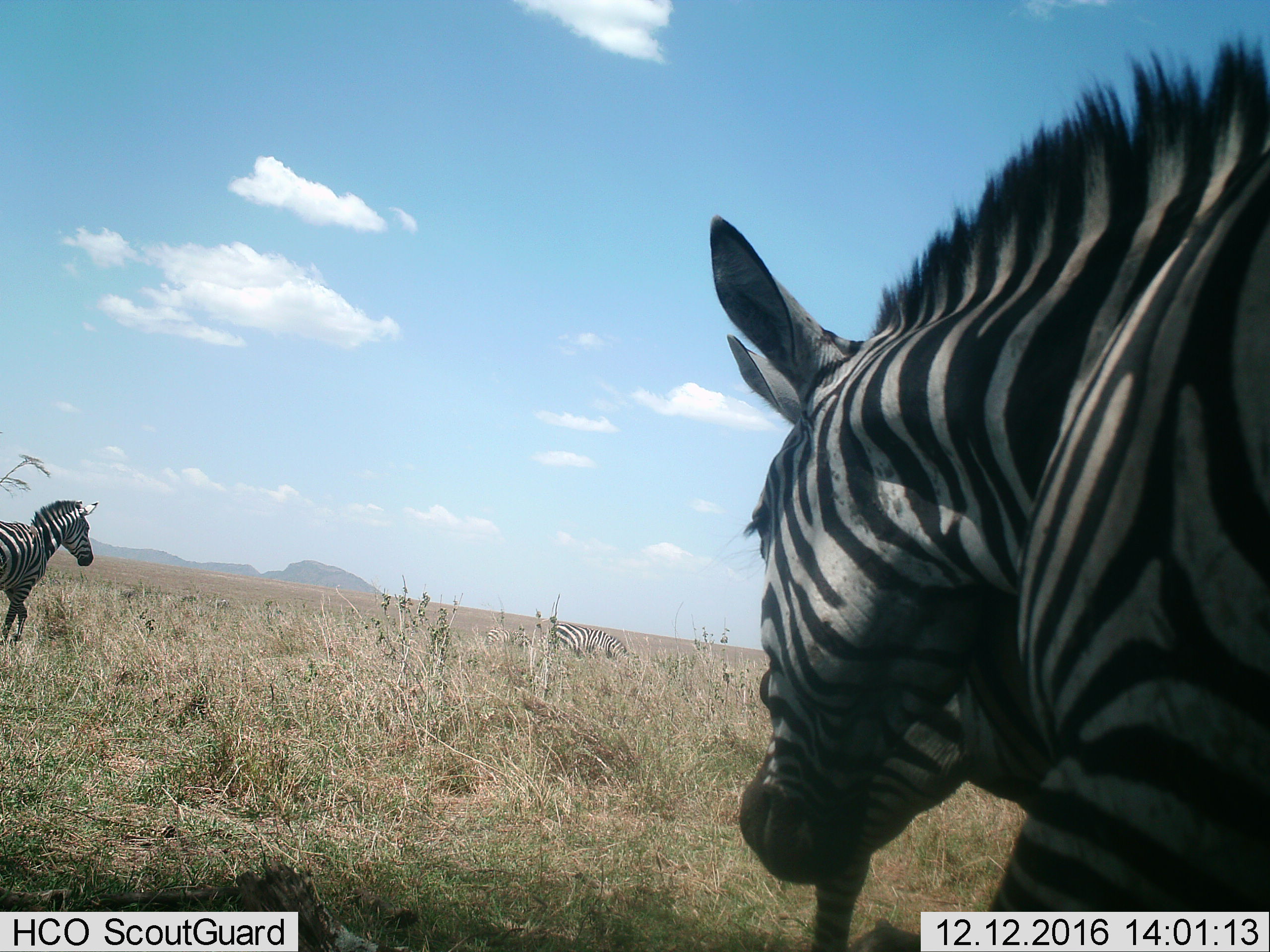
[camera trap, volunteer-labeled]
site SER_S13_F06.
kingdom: Animalia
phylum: Chordata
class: Mammalia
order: Perissodactyla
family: Equidae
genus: Equus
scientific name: Equus quagga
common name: plains zebra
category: zebraplains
Zebraplains (plains zebra) (Equus quagga), count 4. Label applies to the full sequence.